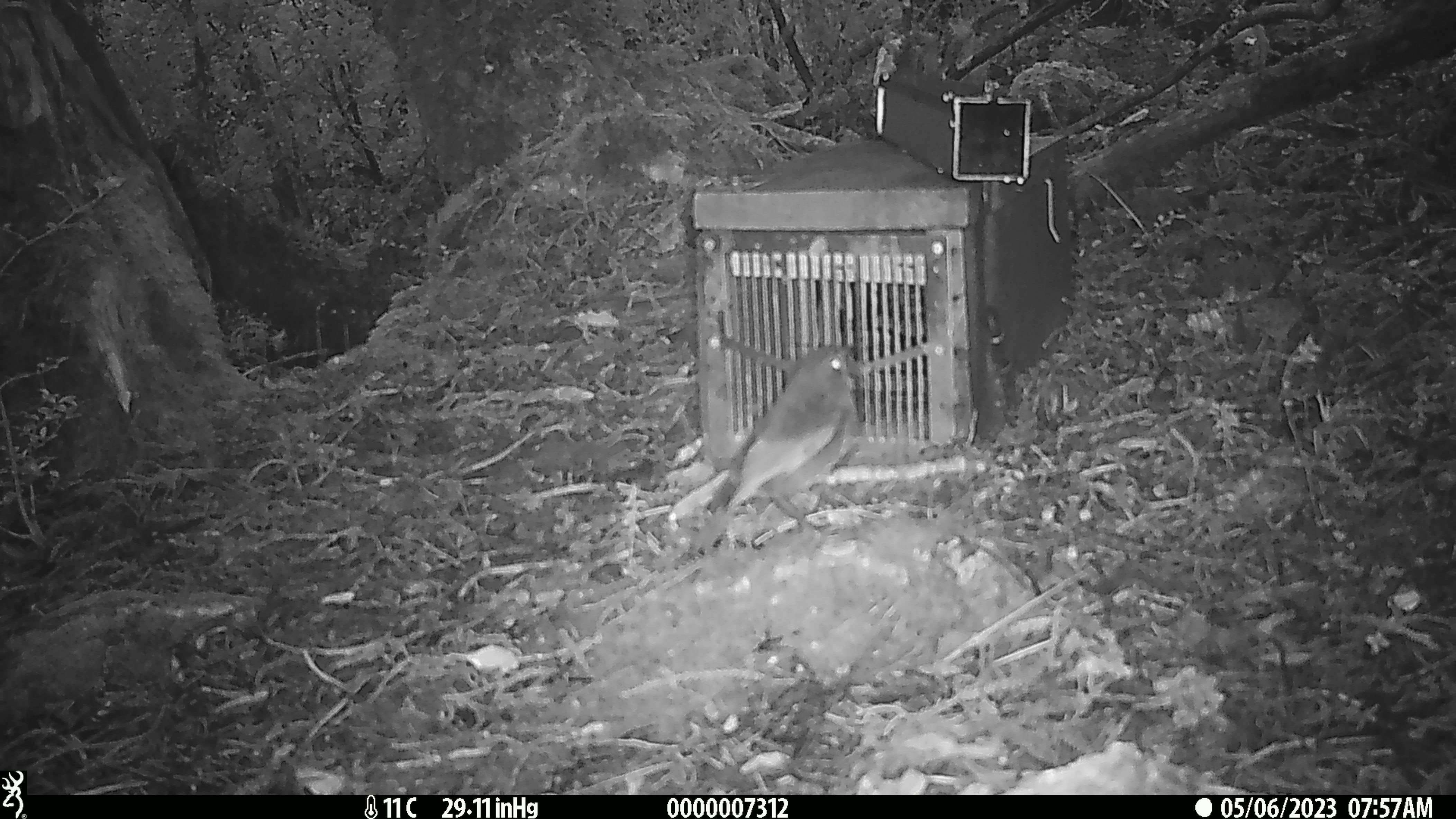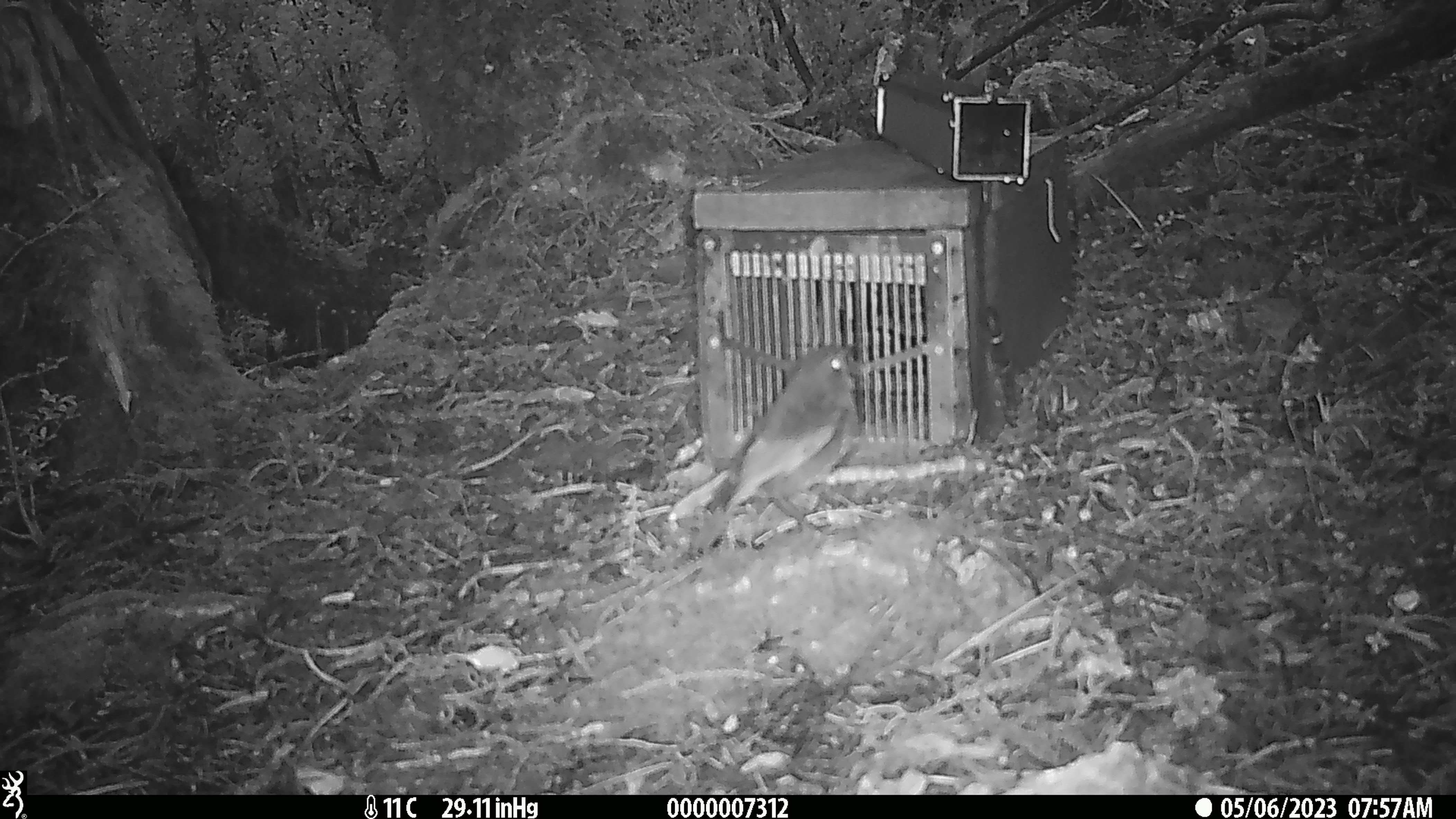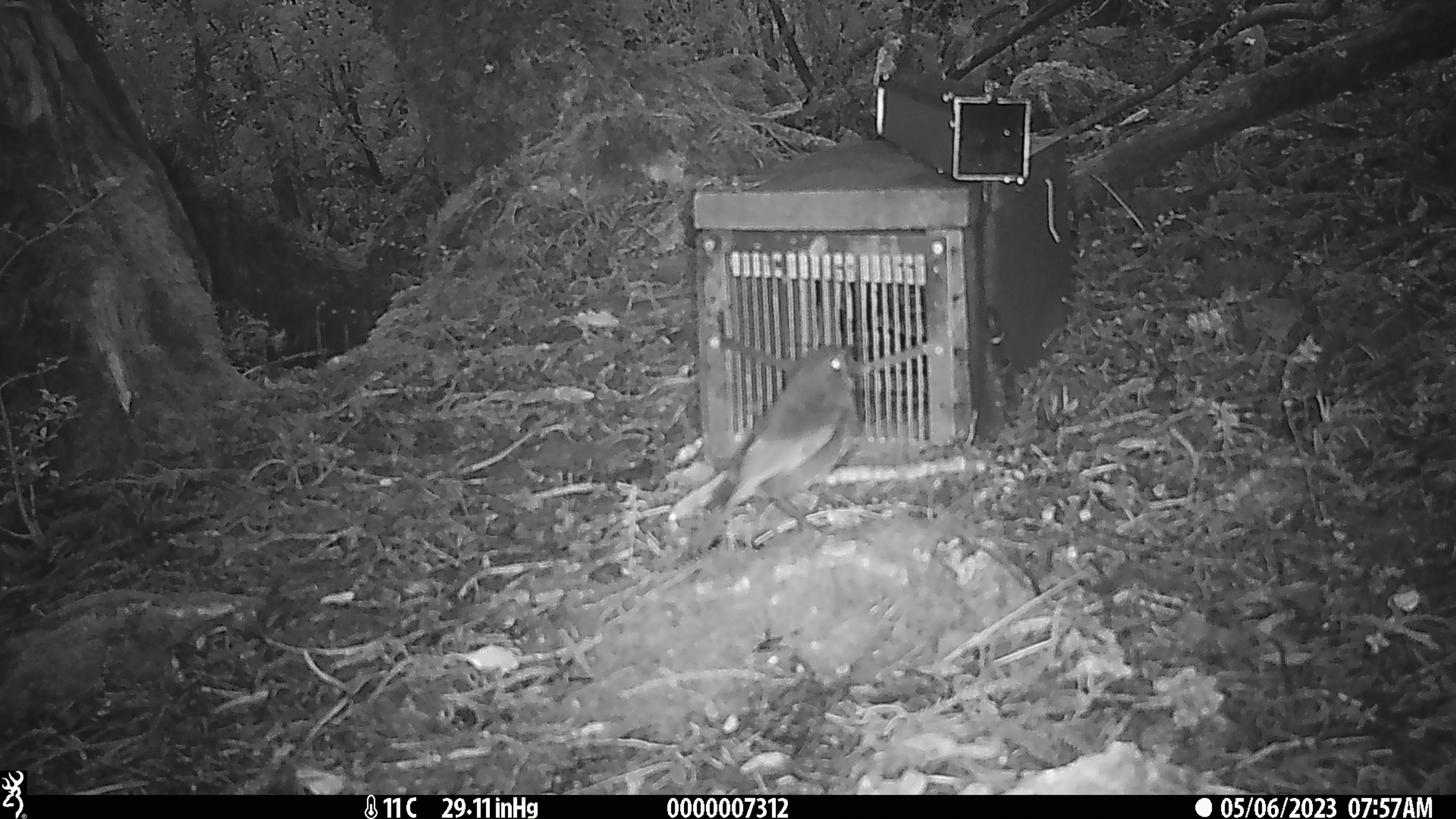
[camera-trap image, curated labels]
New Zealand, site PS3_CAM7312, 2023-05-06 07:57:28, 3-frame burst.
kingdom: Animalia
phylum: Chordata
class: Aves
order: Passeriformes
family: Petroicidae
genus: Petroica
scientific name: Petroica australis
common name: new zealand robin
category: robin